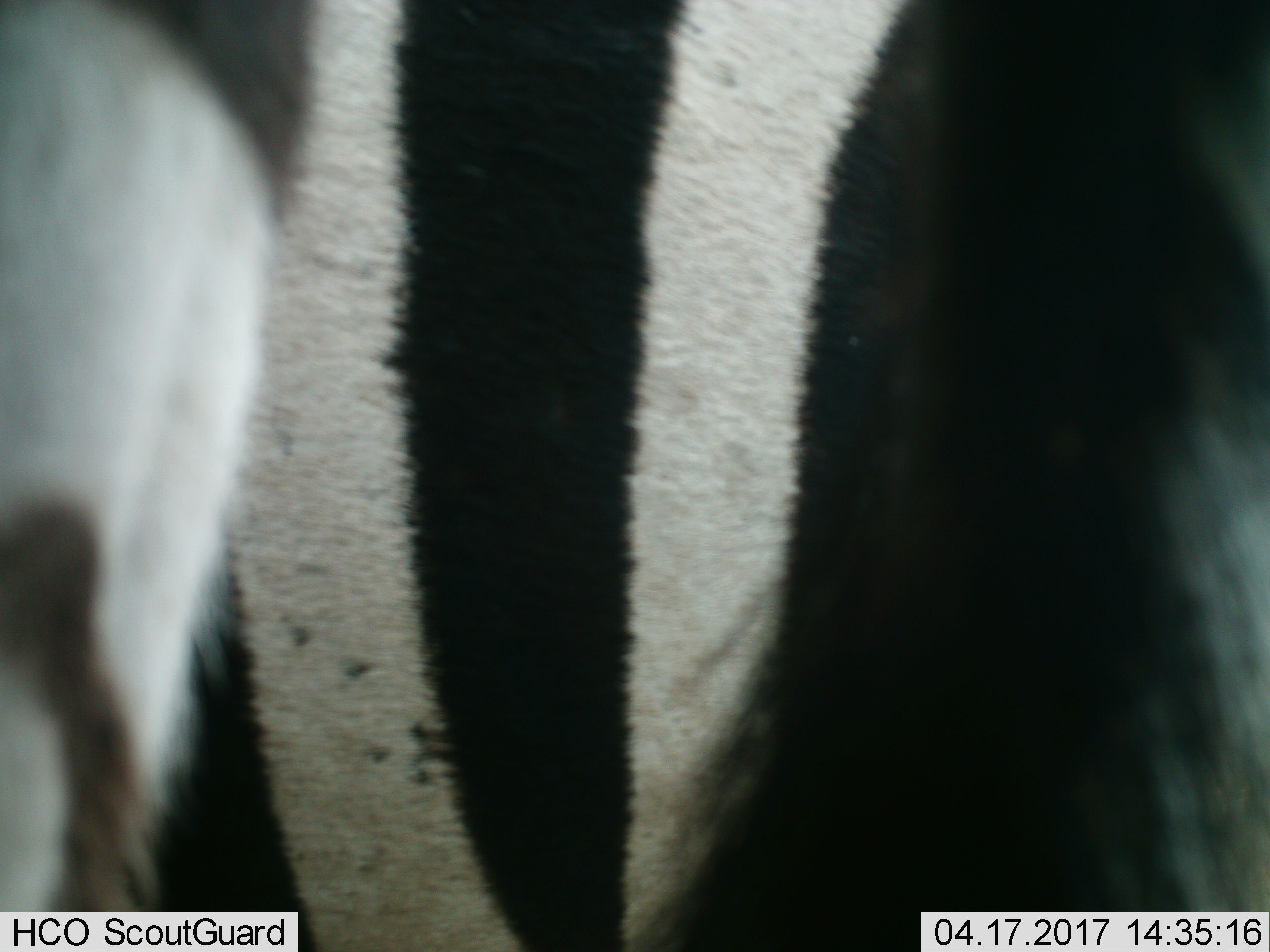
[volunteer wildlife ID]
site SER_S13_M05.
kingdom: Animalia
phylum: Chordata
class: Mammalia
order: Perissodactyla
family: Equidae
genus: Equus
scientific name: Equus quagga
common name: plains zebra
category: zebraplains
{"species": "zebraplains (plains zebra) (Equus quagga)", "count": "1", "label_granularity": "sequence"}